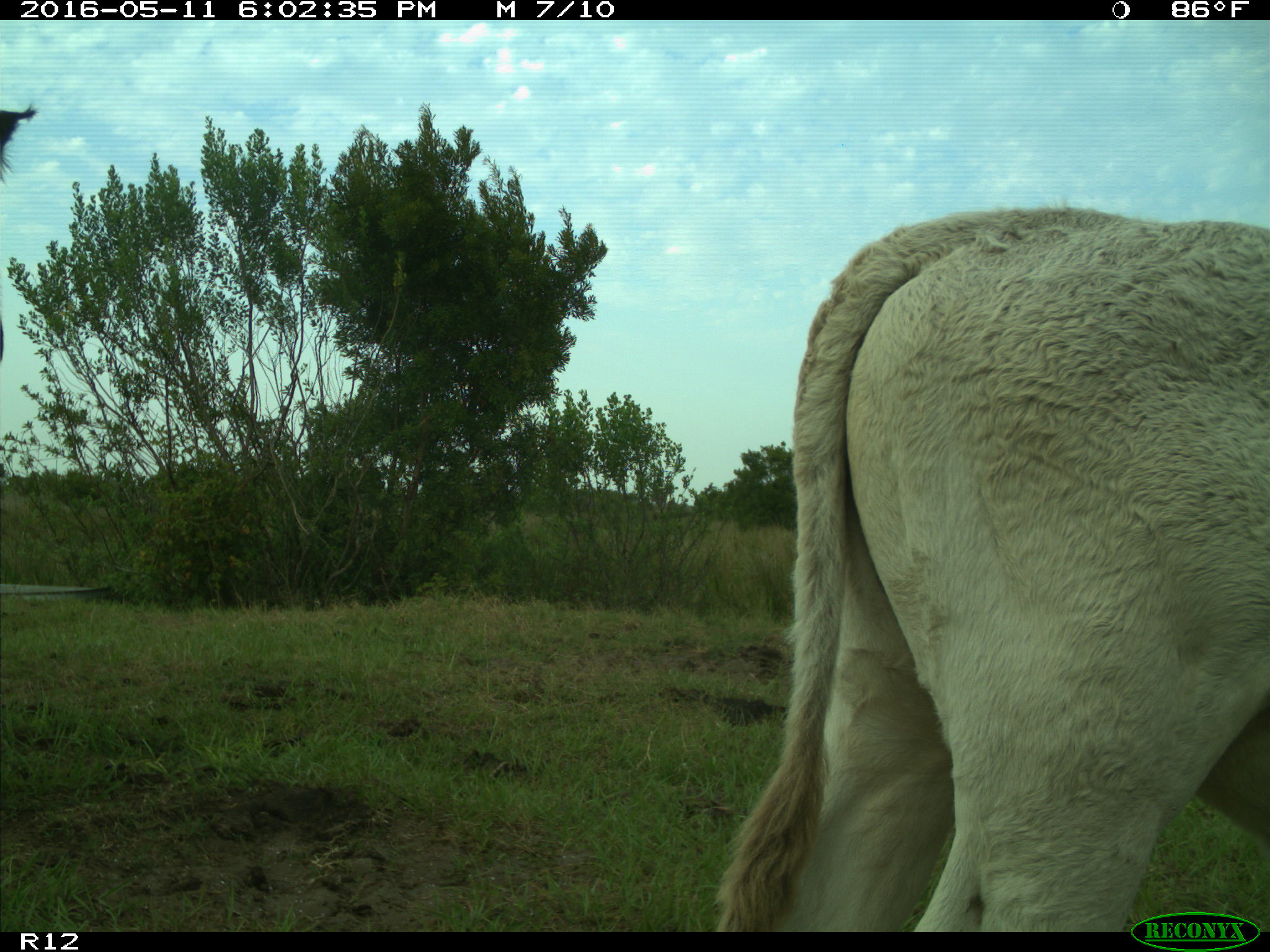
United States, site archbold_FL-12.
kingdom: Animalia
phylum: Chordata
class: Mammalia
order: Artiodactyla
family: Bovidae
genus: Bos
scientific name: Bos taurus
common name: domestic cow